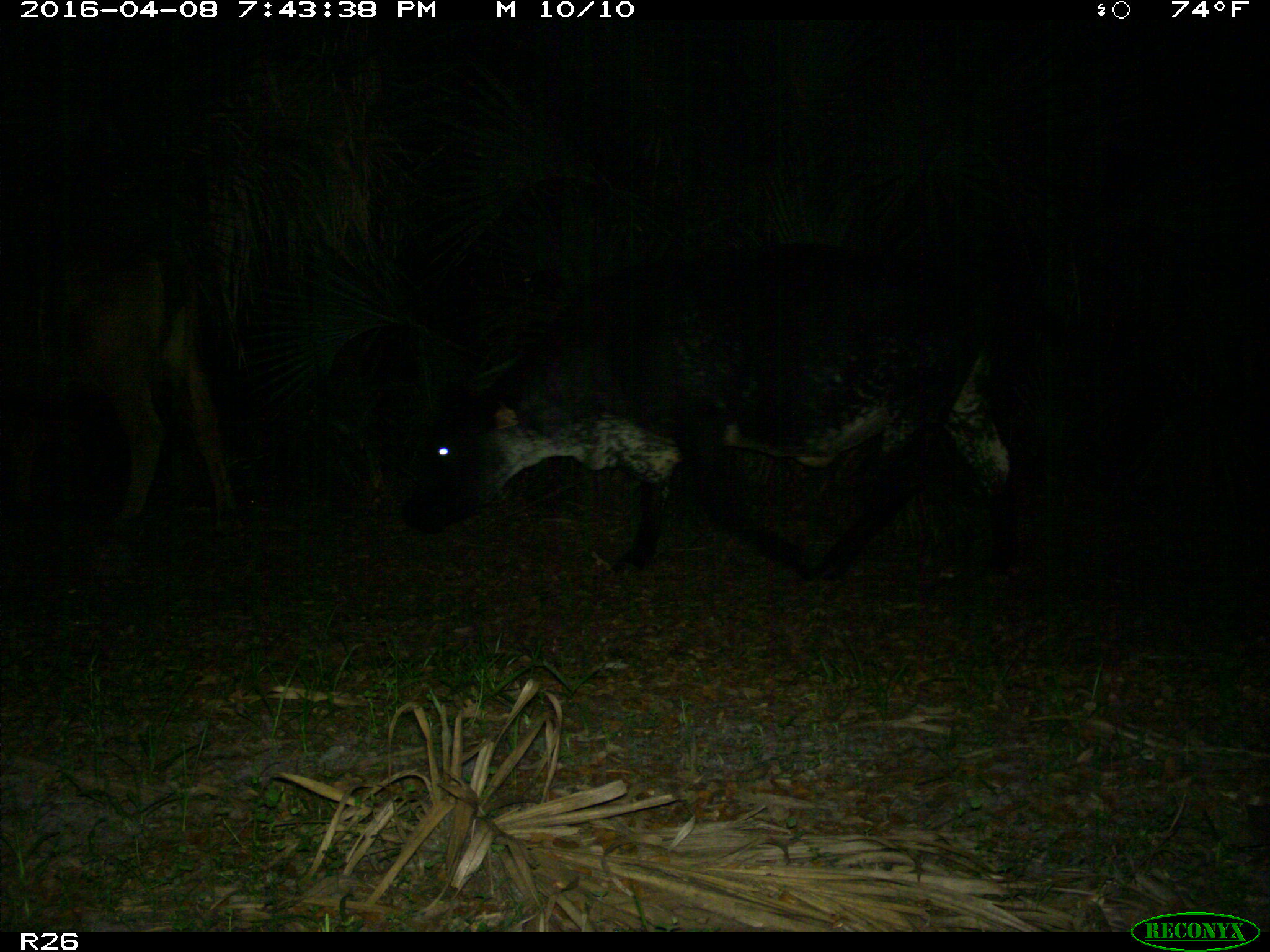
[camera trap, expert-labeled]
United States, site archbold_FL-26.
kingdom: Animalia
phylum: Chordata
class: Mammalia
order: Artiodactyla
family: Bovidae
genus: Bos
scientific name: Bos taurus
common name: domestic cow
Bos taurus (domestic cow).